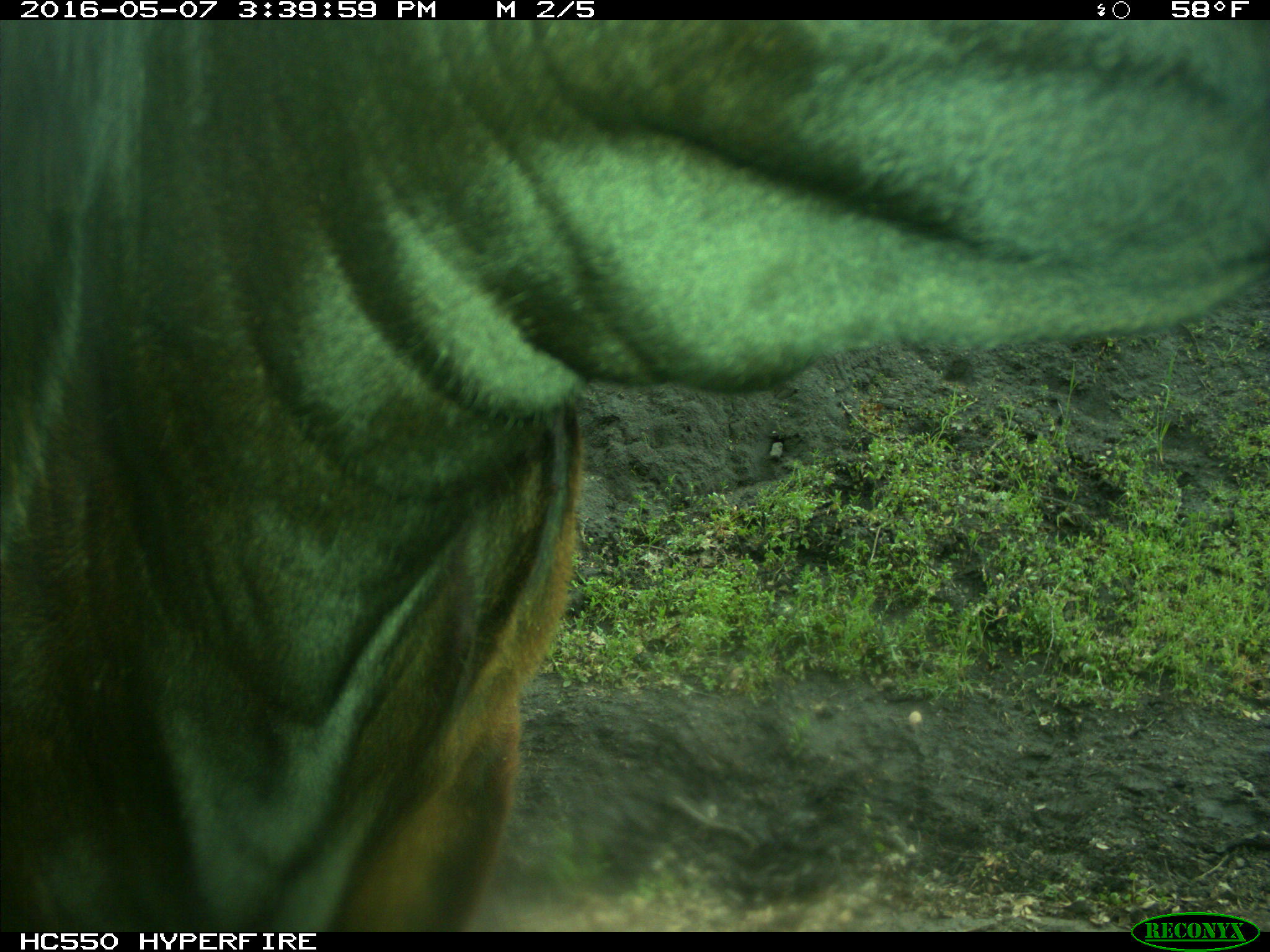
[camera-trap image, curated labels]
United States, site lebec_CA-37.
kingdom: Animalia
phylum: Chordata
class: Mammalia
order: Artiodactyla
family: Bovidae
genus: Bos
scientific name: Bos taurus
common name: domestic cow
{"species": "Bos taurus (domestic cow)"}